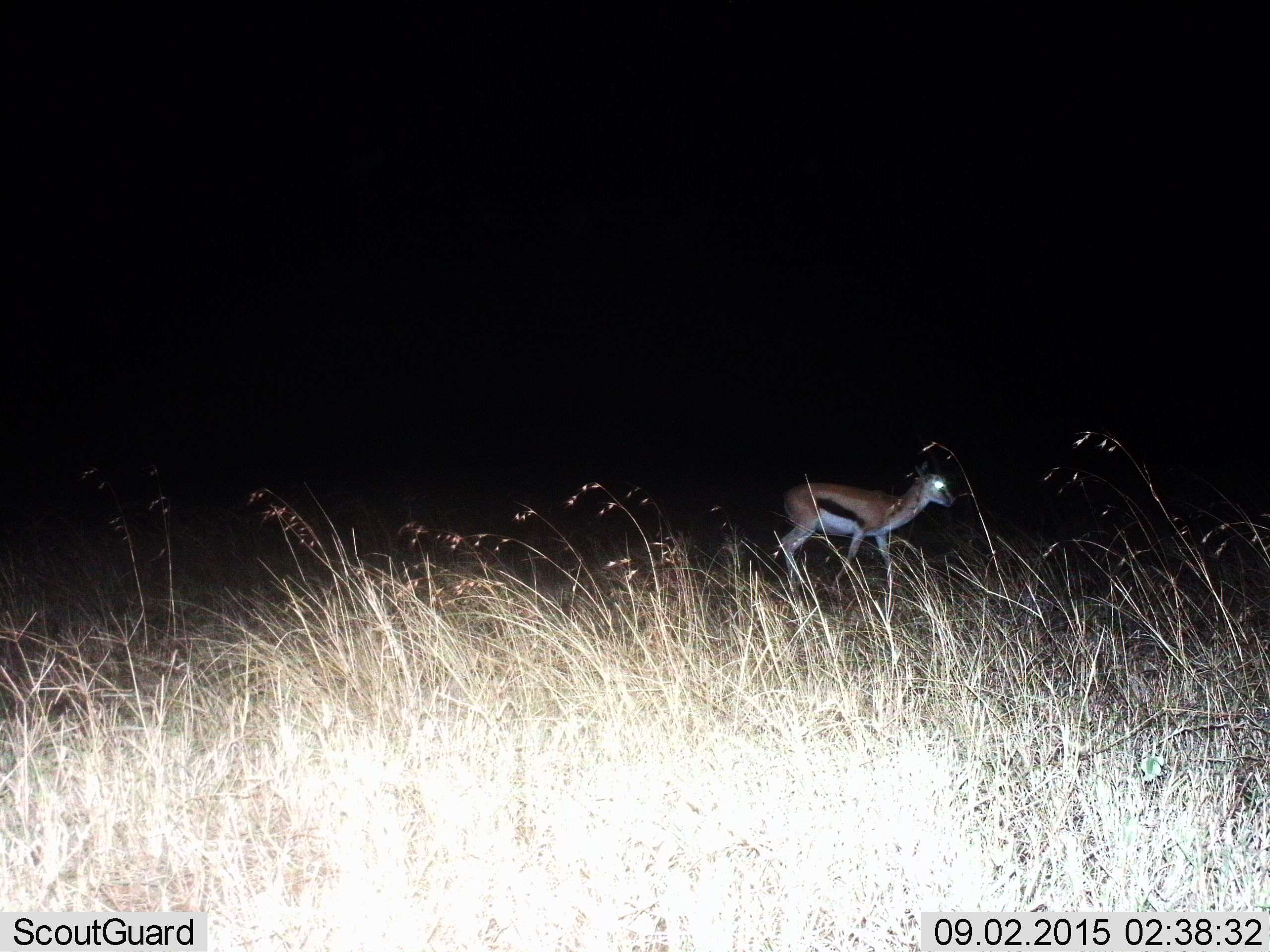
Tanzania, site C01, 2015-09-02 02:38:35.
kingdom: Animalia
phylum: Chordata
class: Mammalia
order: Artiodactyla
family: Bovidae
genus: Eudorcas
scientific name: Eudorcas thomsonii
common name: thomson's gazelle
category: gazellethomsons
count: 1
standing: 26%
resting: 0%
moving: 74%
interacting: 0%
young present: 16%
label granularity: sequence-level